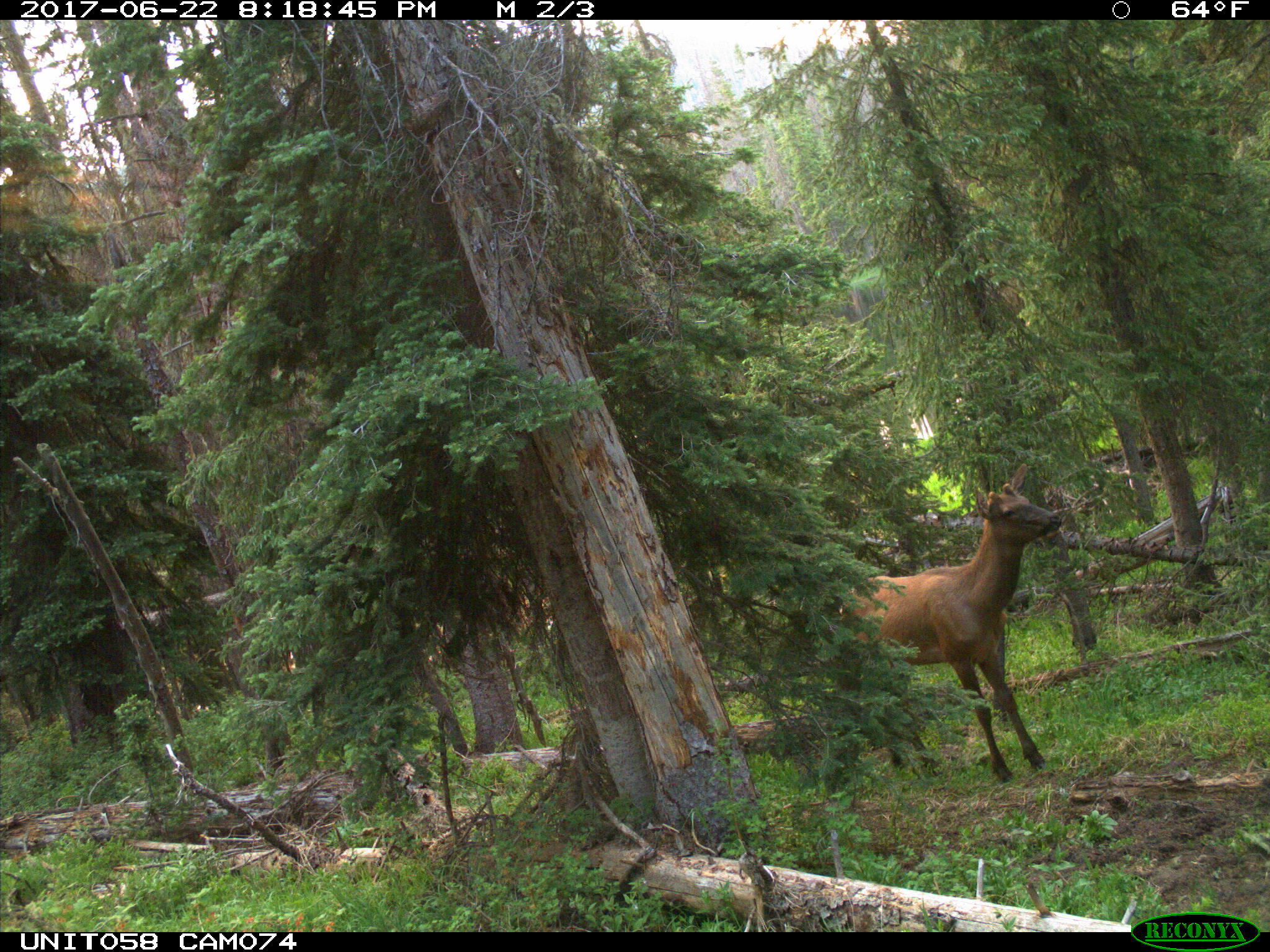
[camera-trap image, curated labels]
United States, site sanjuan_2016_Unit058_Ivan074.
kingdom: Animalia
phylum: Chordata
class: Mammalia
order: Artiodactyla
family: Cervidae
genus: Cervus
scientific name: Cervus elaphus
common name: red deer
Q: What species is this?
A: Cervus elaphus (red deer).